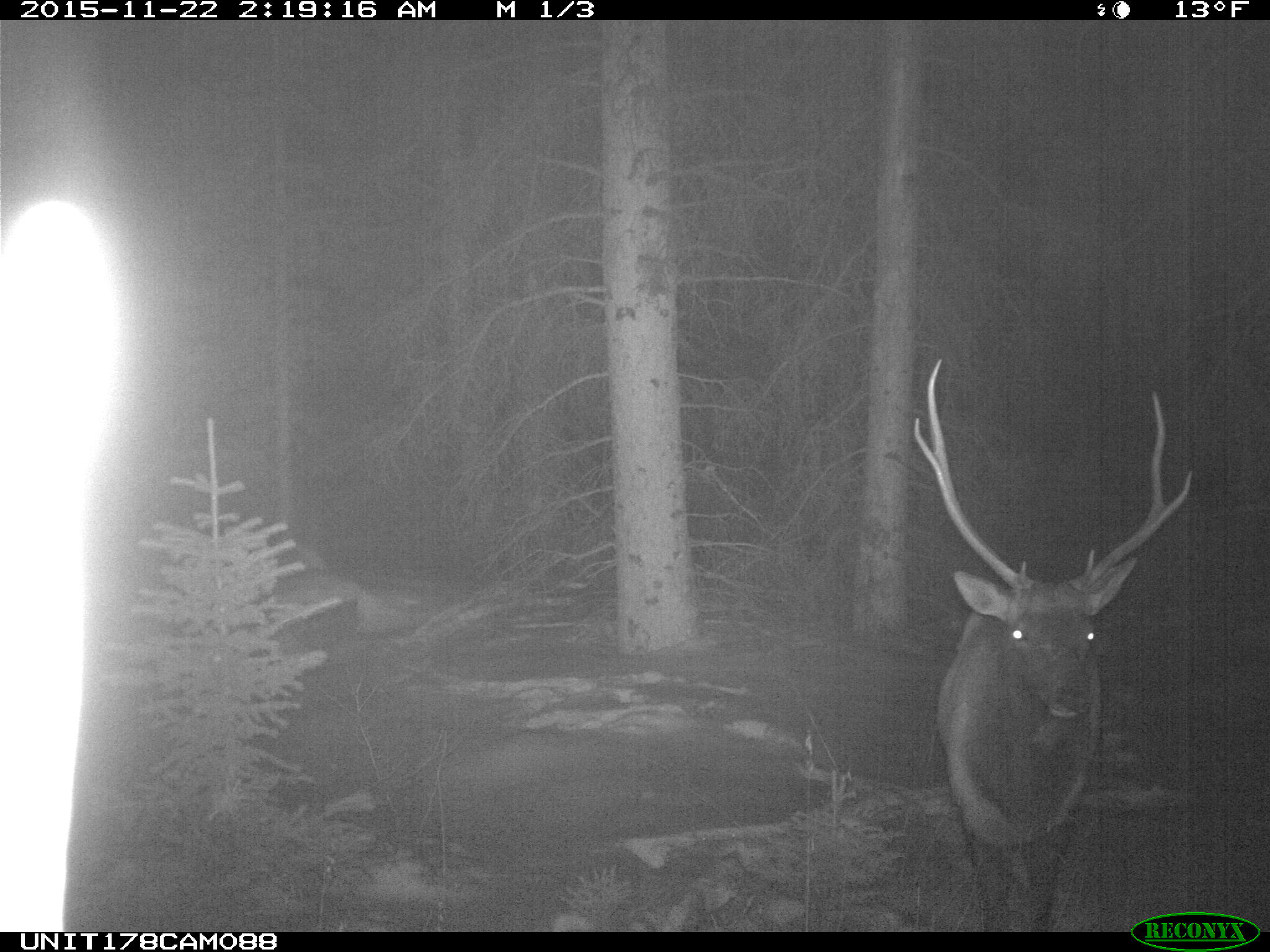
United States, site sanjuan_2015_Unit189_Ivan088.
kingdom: Animalia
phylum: Chordata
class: Mammalia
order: Artiodactyla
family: Cervidae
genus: Cervus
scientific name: Cervus elaphus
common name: red deer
Cervus elaphus (red deer).